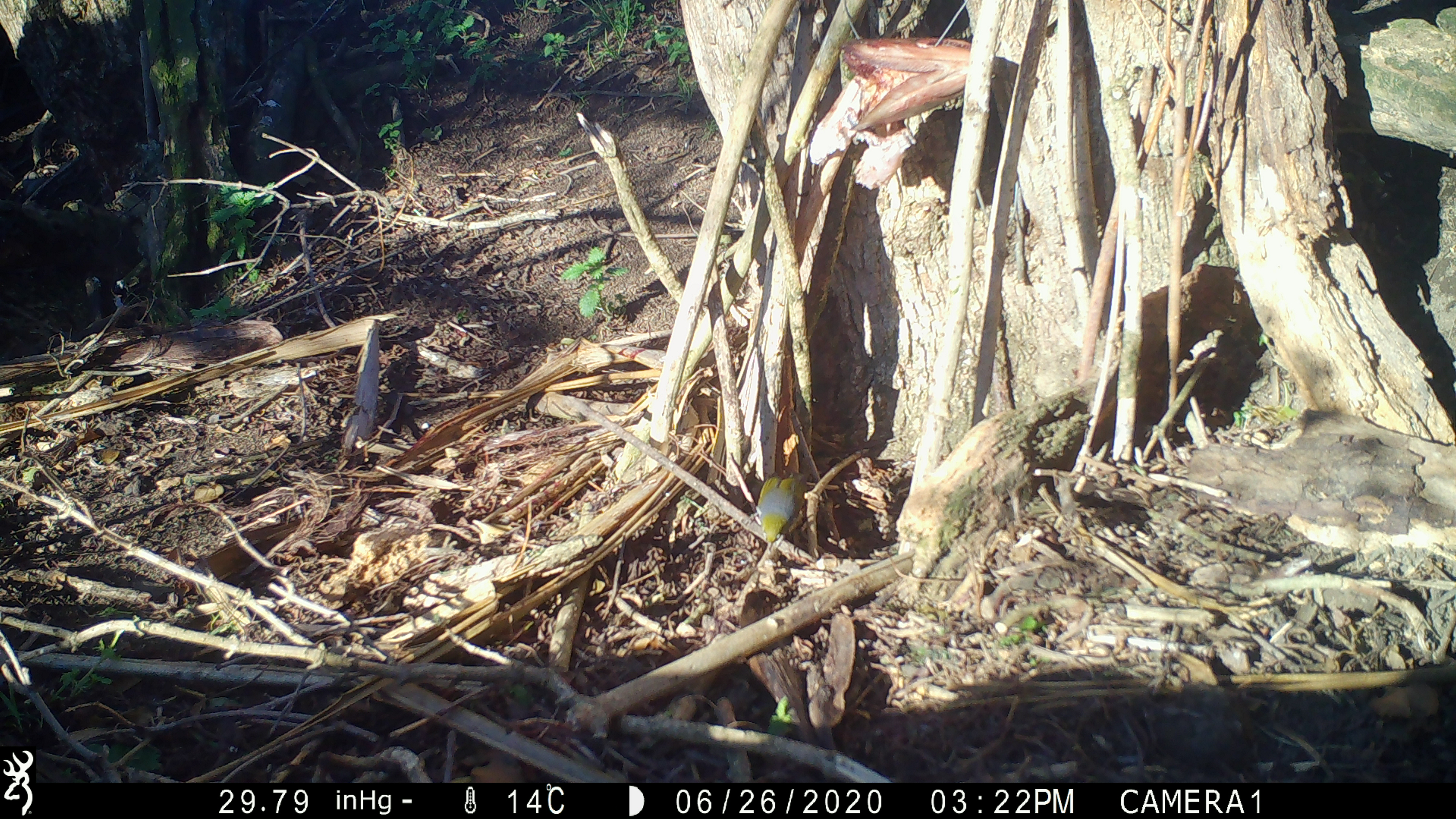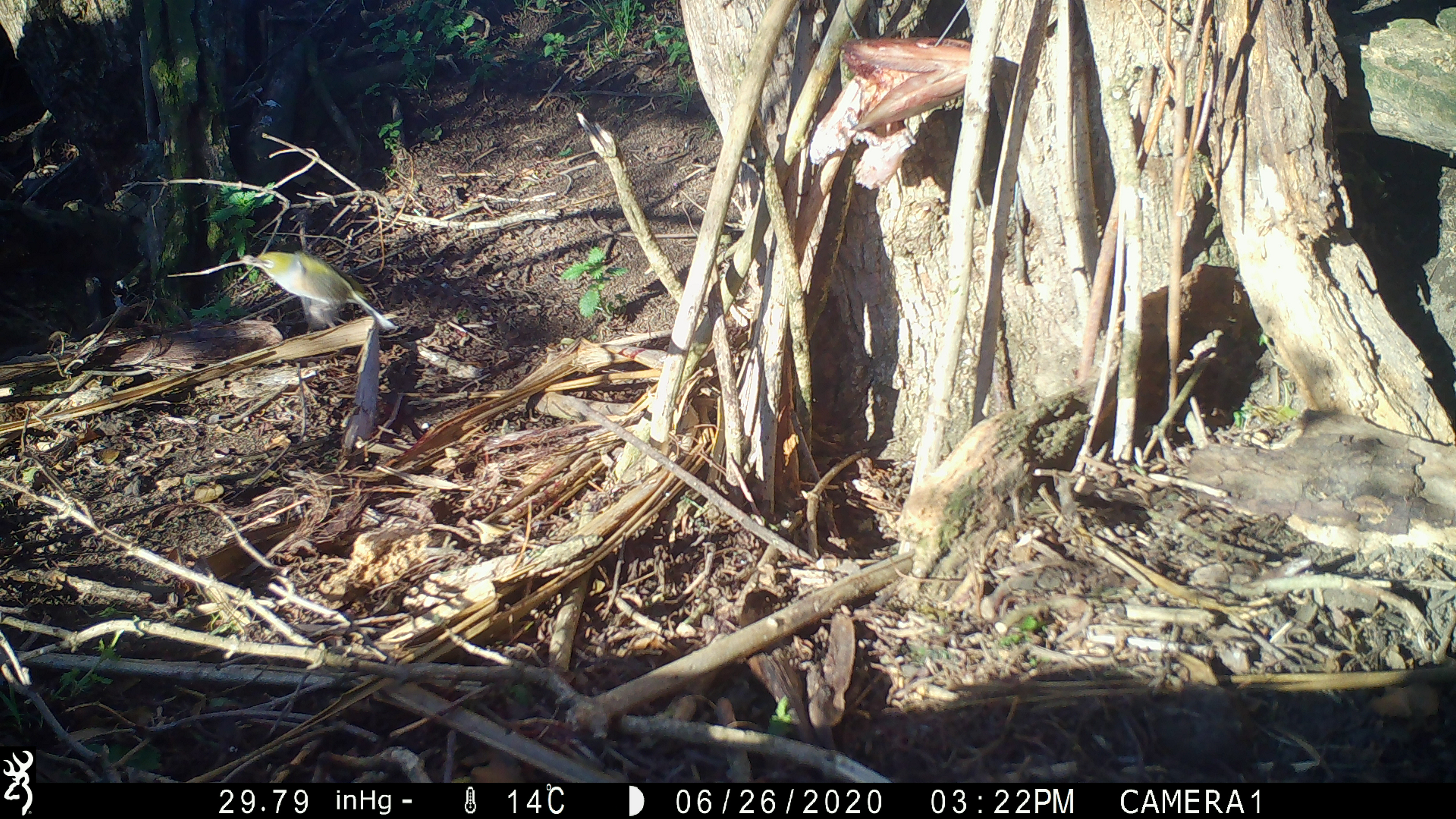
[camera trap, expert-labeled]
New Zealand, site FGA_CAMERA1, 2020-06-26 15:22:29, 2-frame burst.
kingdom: Animalia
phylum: Chordata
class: Aves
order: Passeriformes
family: Zosteropidae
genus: Zosterops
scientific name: Zosterops lateralis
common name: silvereye